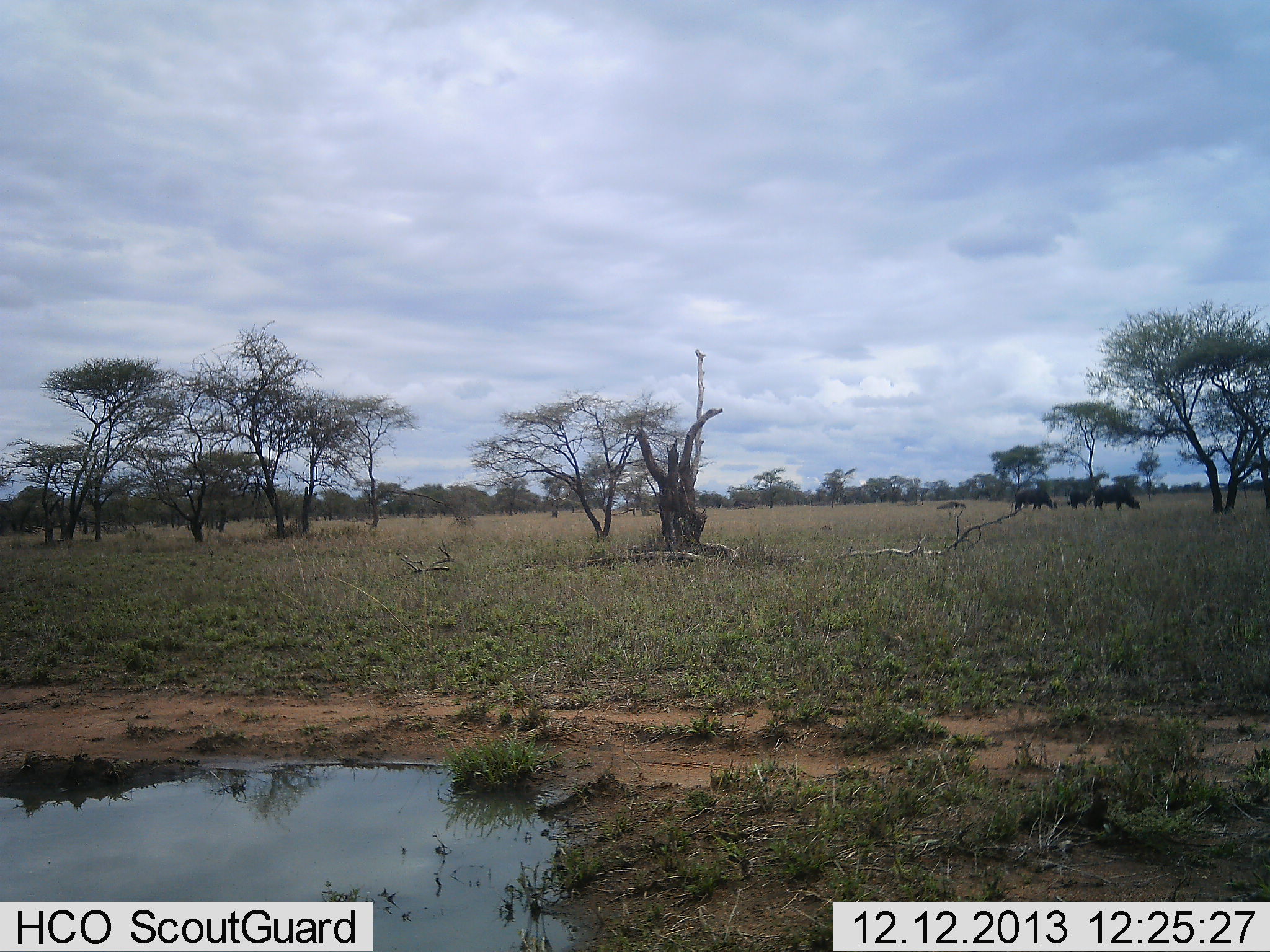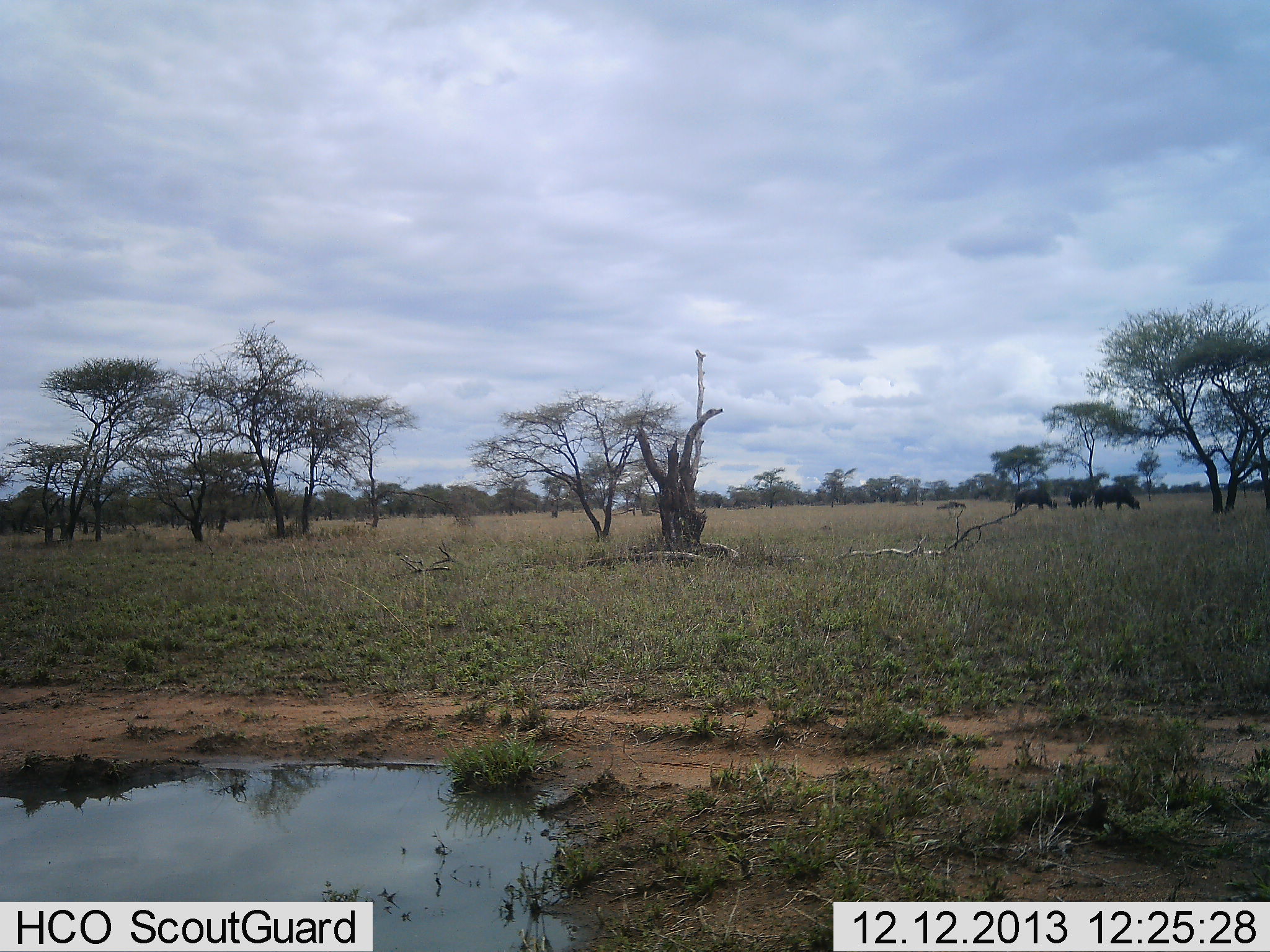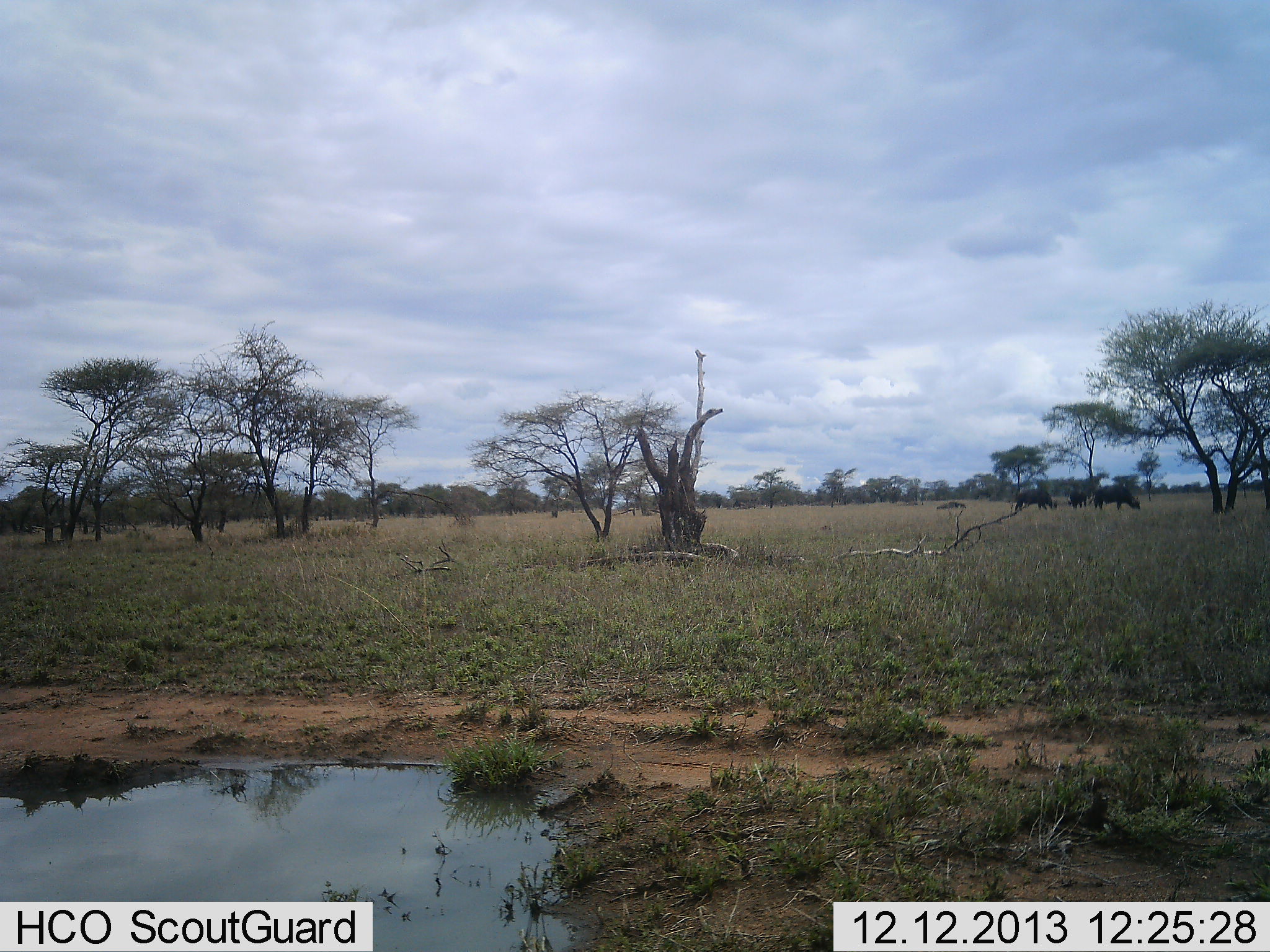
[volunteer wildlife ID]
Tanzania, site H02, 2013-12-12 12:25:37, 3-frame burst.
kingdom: Animalia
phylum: Chordata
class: Mammalia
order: Artiodactyla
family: Bovidae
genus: Syncerus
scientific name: Syncerus caffer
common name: cape buffalo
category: buffalo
Buffalo (cape buffalo) (Syncerus caffer), count 3. Behavior (volunteer vote fractions): standing 30%, resting 10%, moving 0%, interacting 0%. Young present (vote fraction): 0%. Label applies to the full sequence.